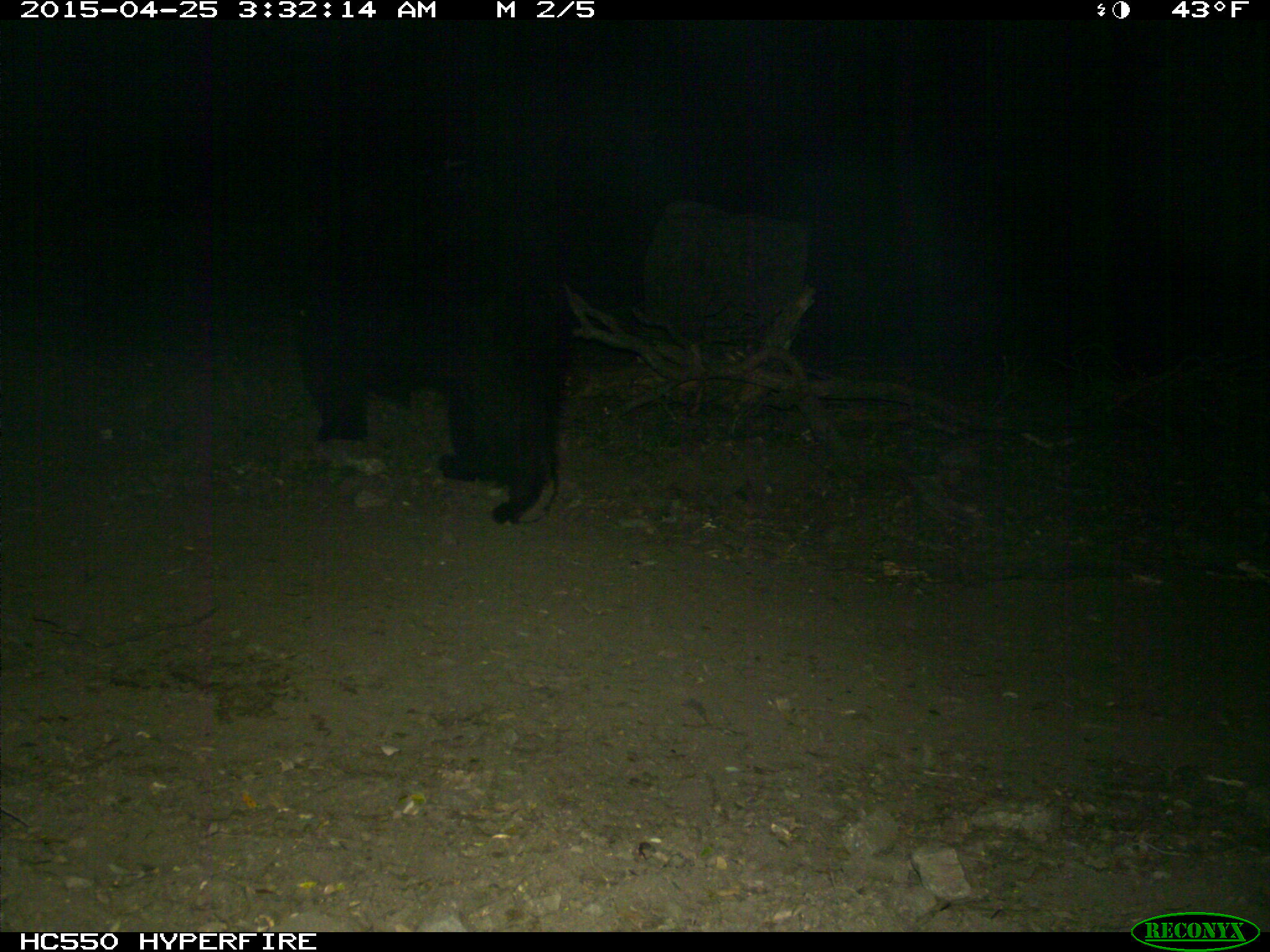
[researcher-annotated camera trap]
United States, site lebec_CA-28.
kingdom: Animalia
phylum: Chordata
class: Mammalia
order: Carnivora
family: Ursidae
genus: Ursus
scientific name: Ursus americanus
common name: american black bear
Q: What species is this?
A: Ursus americanus (american black bear).